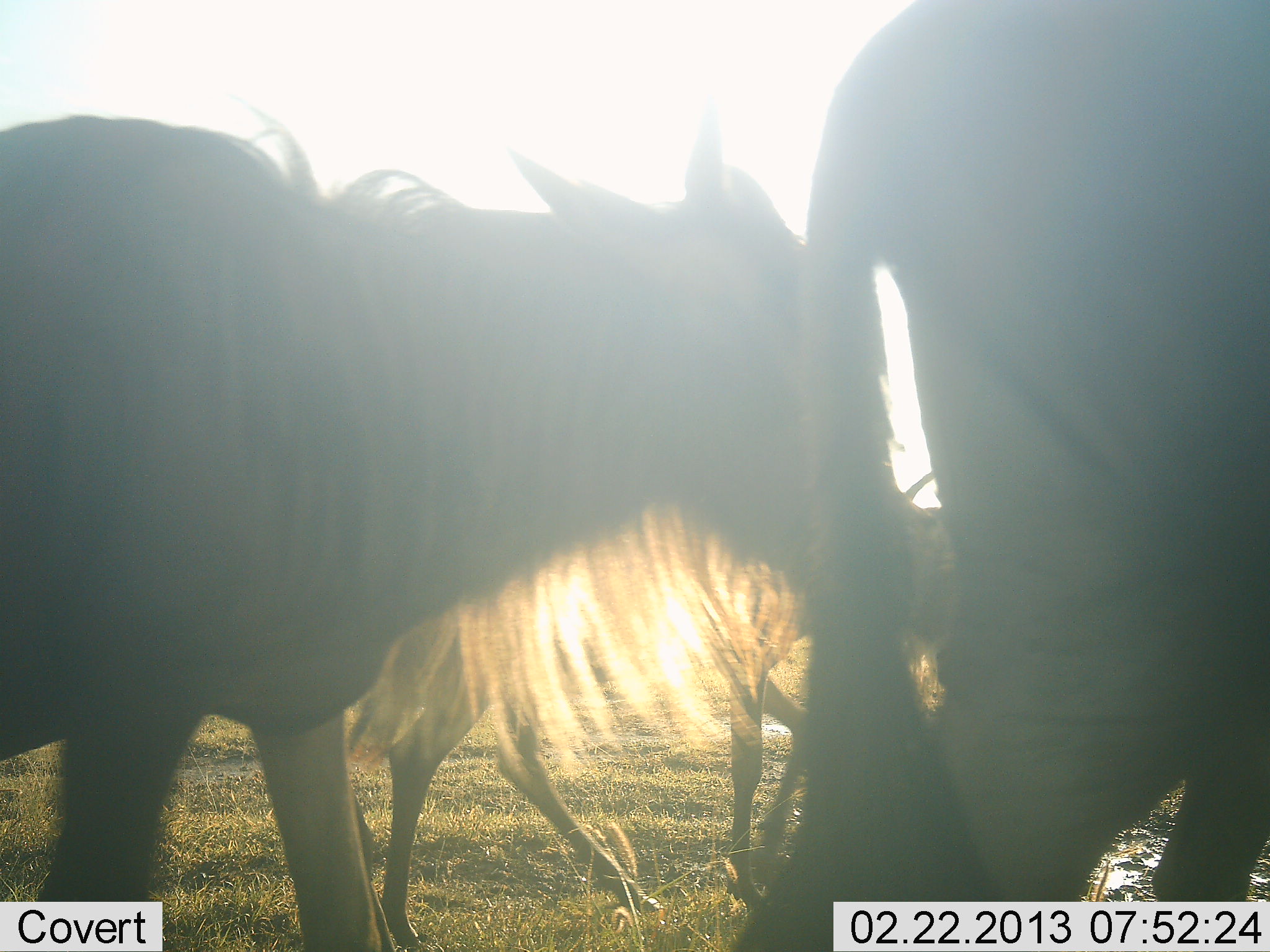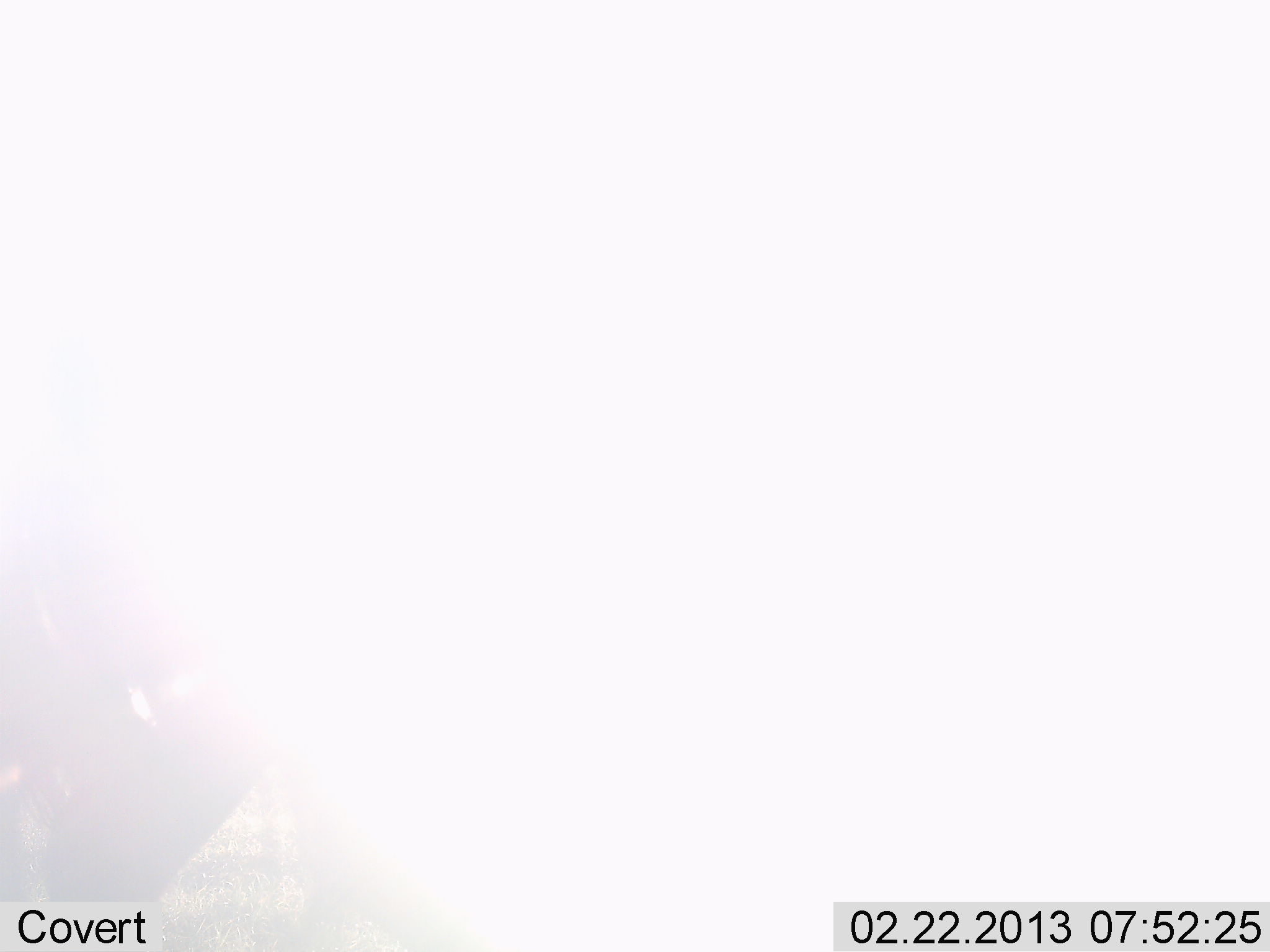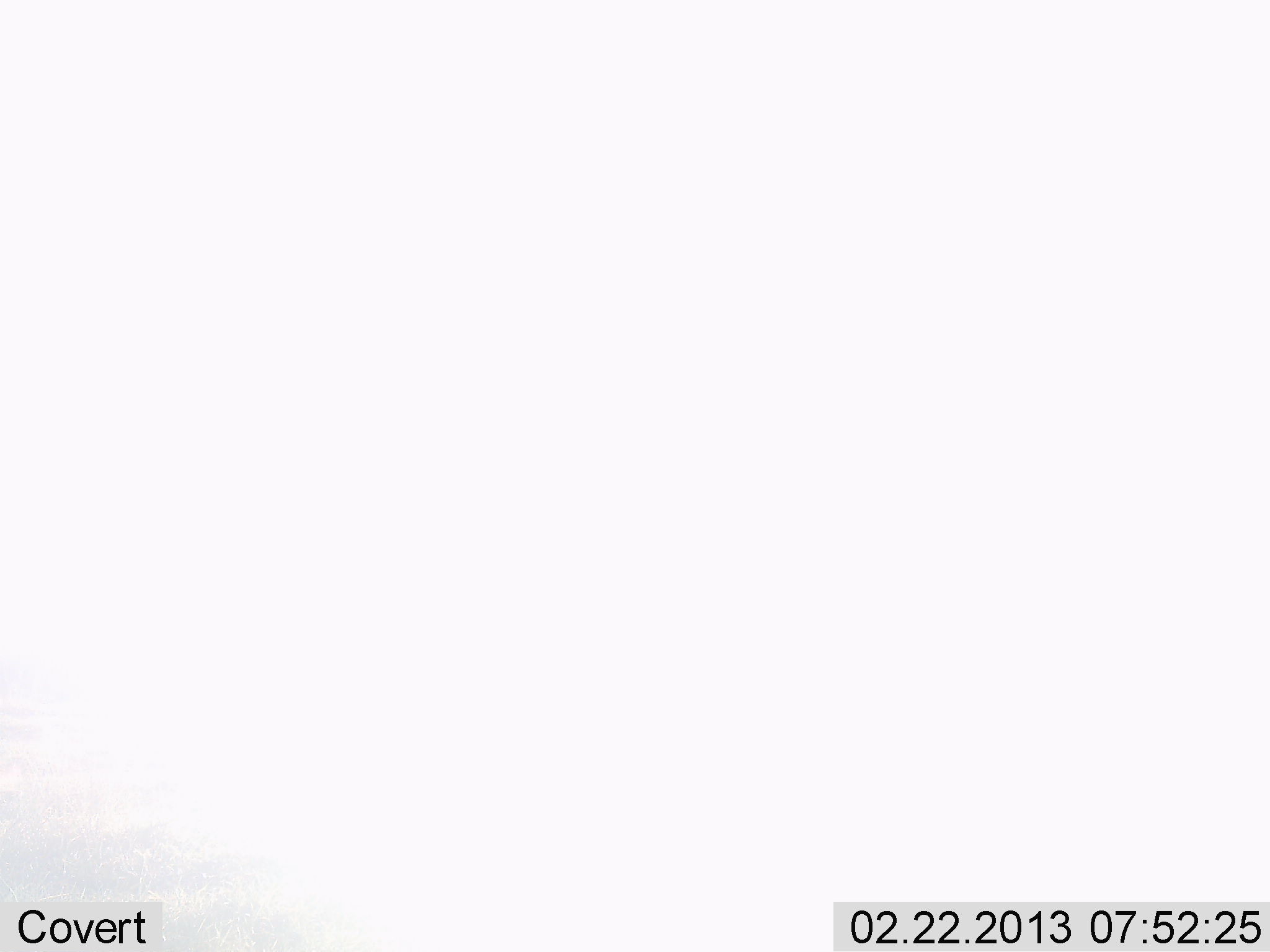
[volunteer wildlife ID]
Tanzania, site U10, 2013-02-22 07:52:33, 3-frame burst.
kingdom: Animalia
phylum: Chordata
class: Mammalia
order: Artiodactyla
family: Bovidae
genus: Connochaetes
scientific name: Connochaetes taurinus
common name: blue wildebeest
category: wildebeest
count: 3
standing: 0%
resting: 0%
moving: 100%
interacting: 0%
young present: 14%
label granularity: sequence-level